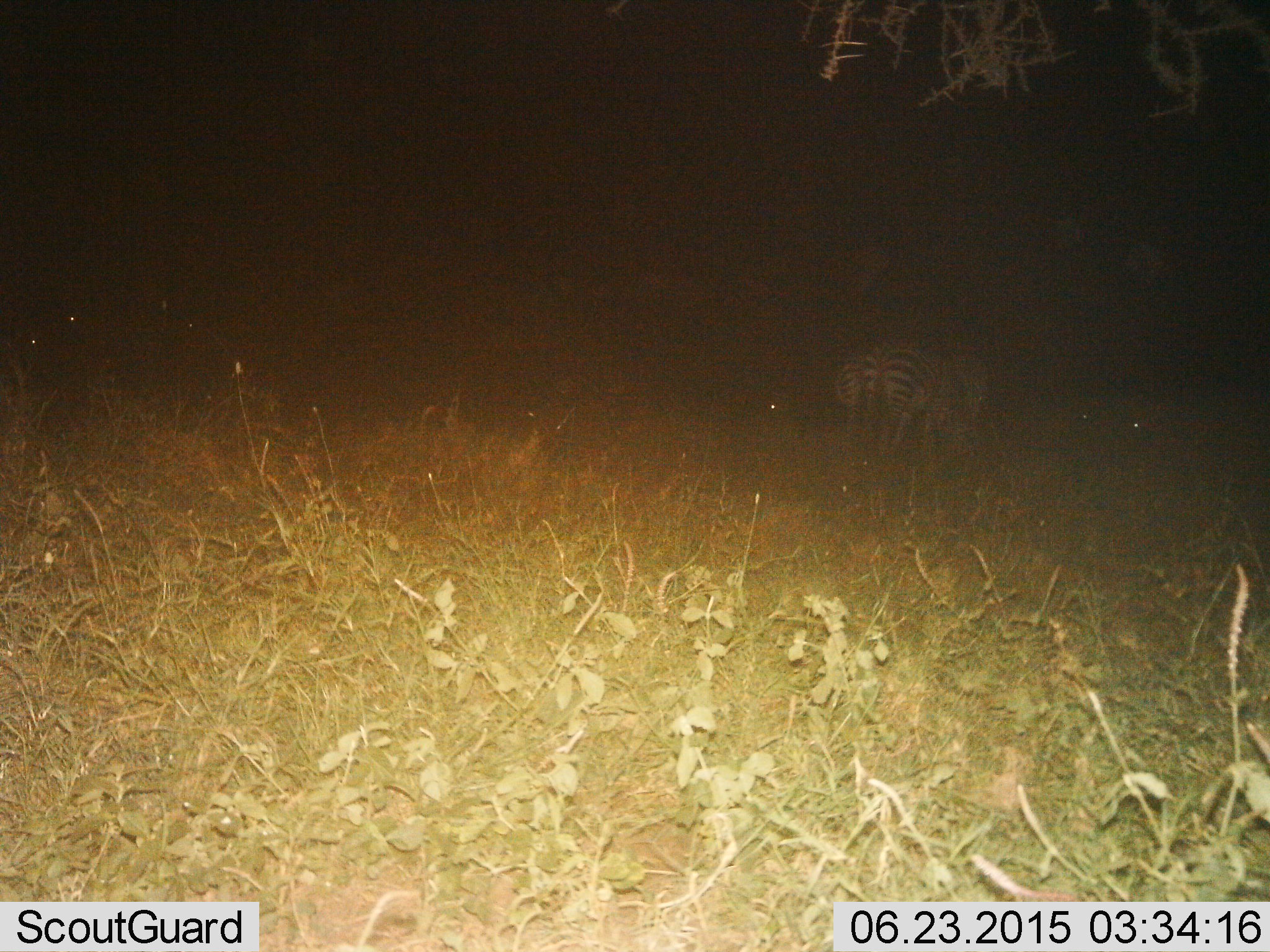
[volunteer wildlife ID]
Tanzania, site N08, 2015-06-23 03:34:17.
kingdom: Animalia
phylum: Chordata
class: Mammalia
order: Perissodactyla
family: Equidae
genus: Equus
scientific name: Equus quagga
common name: plains zebra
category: zebra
Zebra (plains zebra) (Equus quagga), count 2. Behavior (volunteer vote fractions): standing 50%, resting 0%, moving 40%, interacting 0%. Young present (vote fraction): 0%. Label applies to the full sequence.